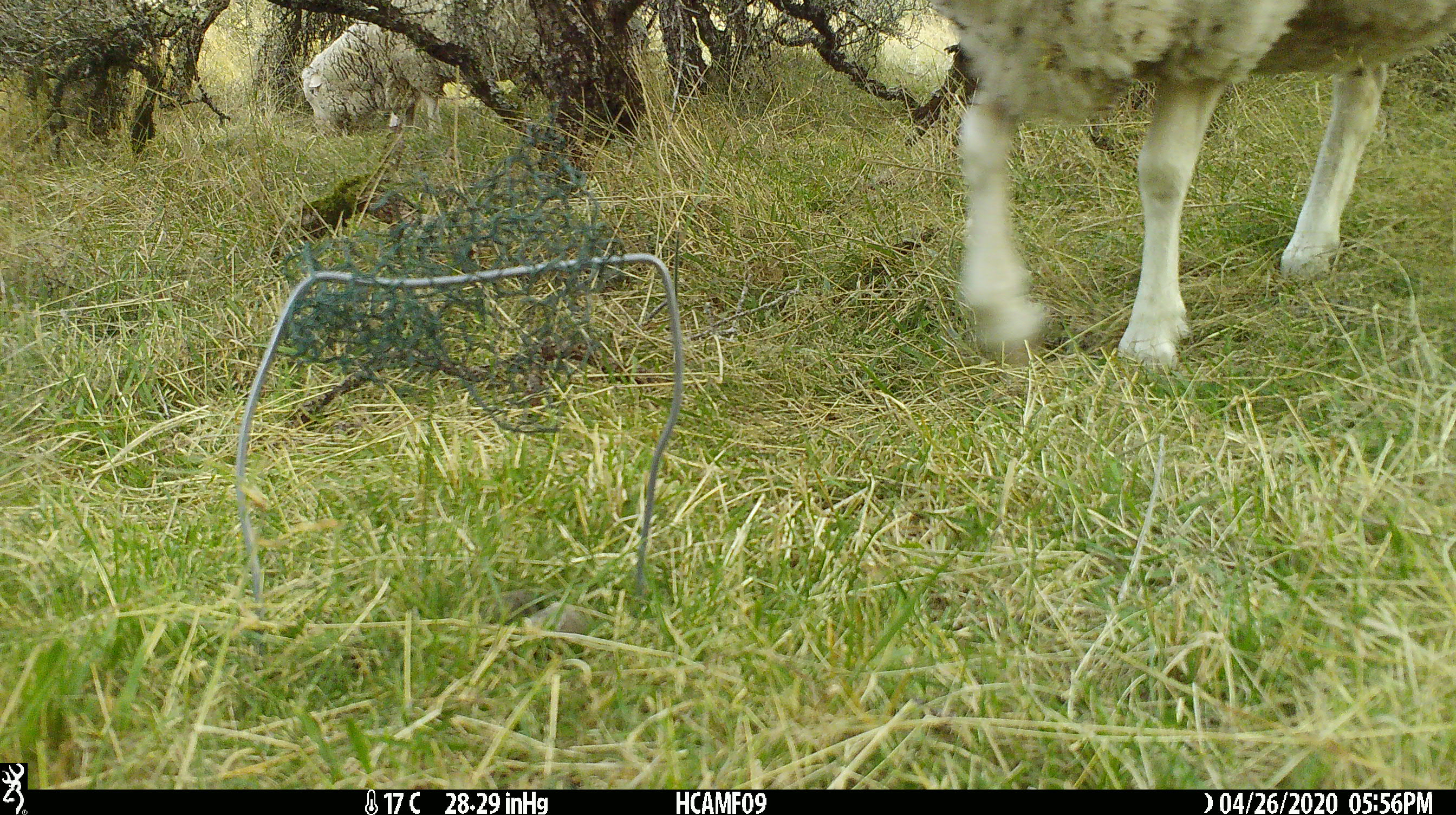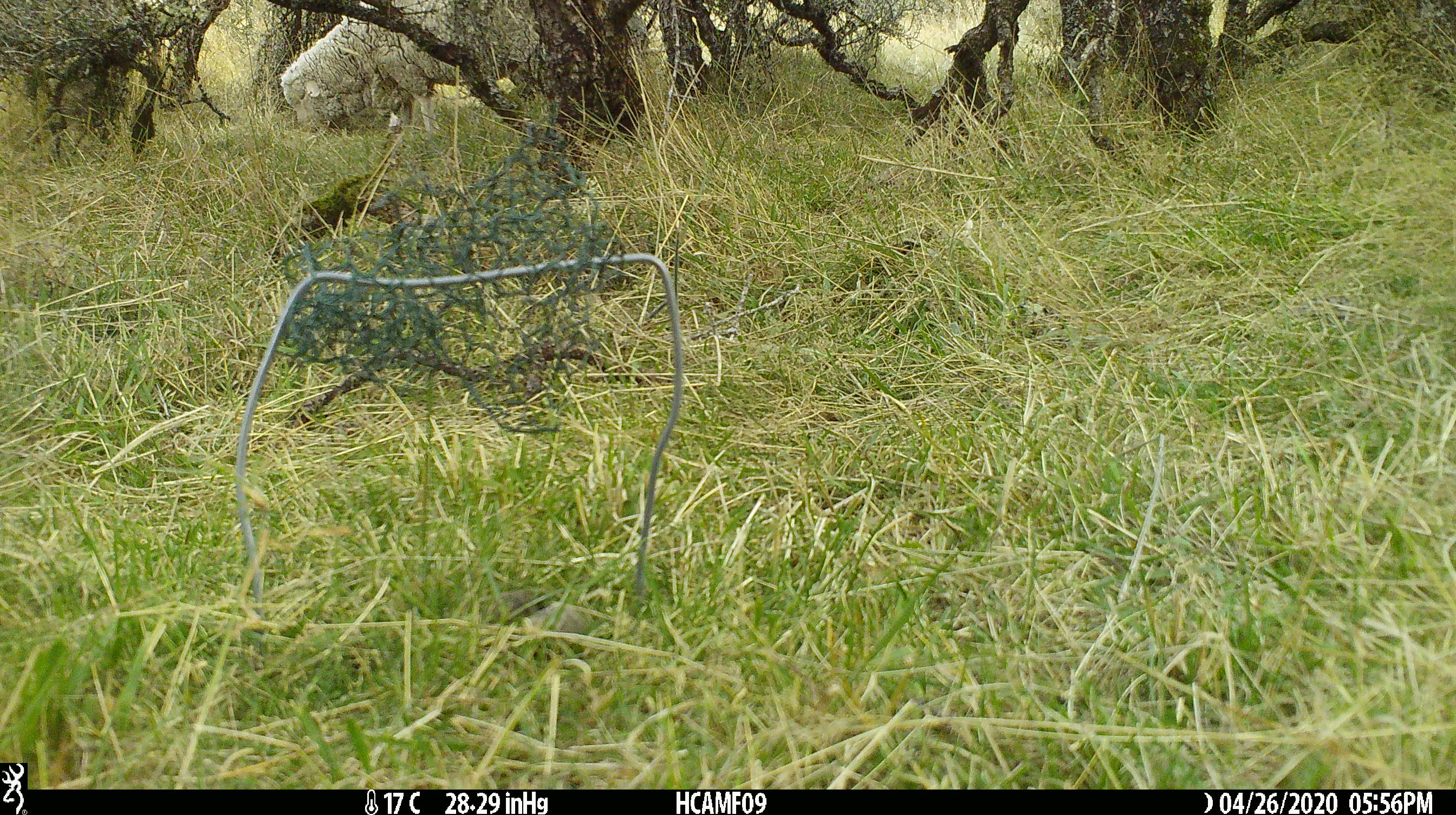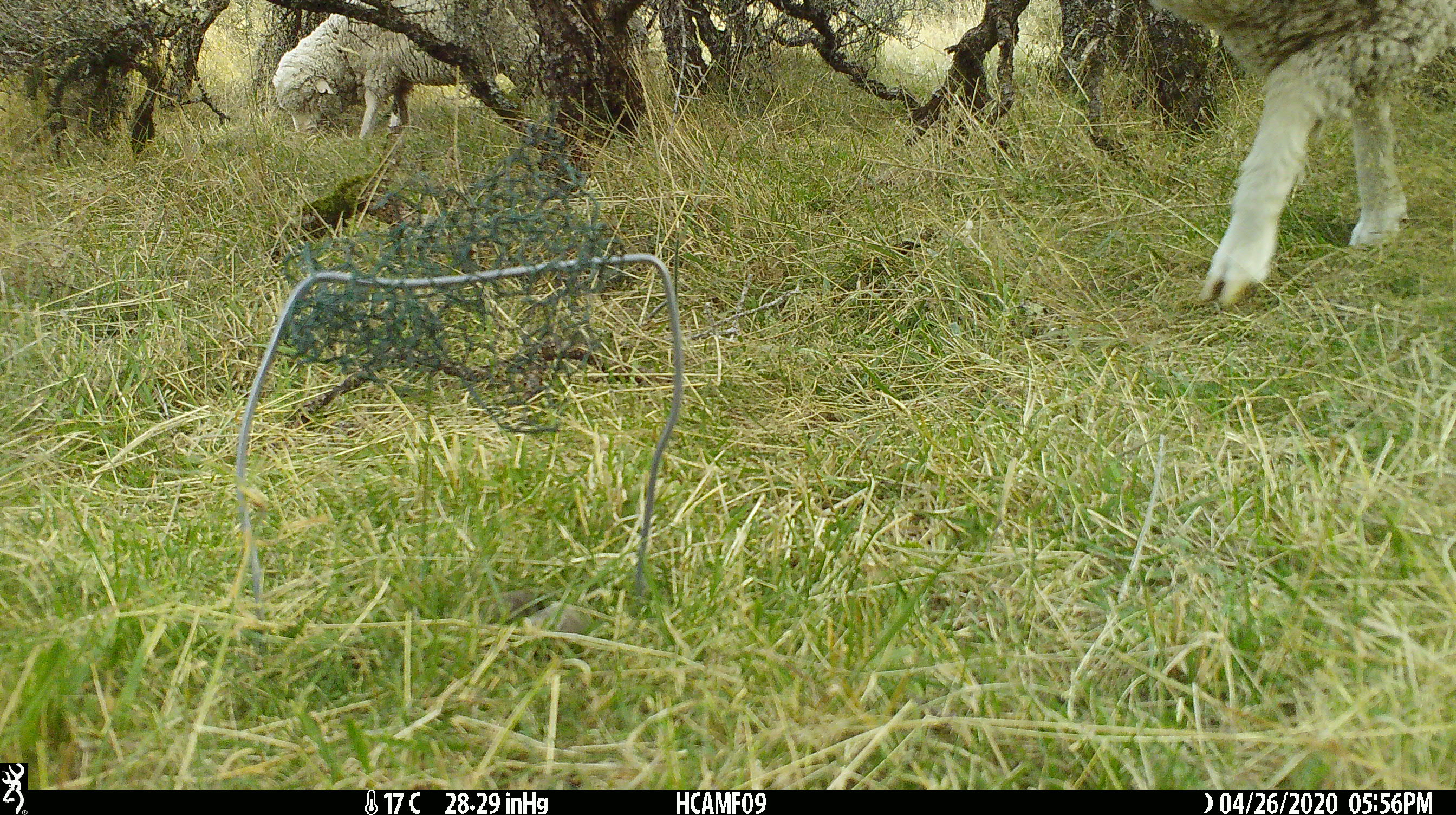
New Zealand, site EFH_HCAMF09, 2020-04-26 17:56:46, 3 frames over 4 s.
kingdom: Animalia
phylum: Chordata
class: Mammalia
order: Artiodactyla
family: Bovidae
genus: Ovis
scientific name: Ovis aries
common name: domestic sheep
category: sheep